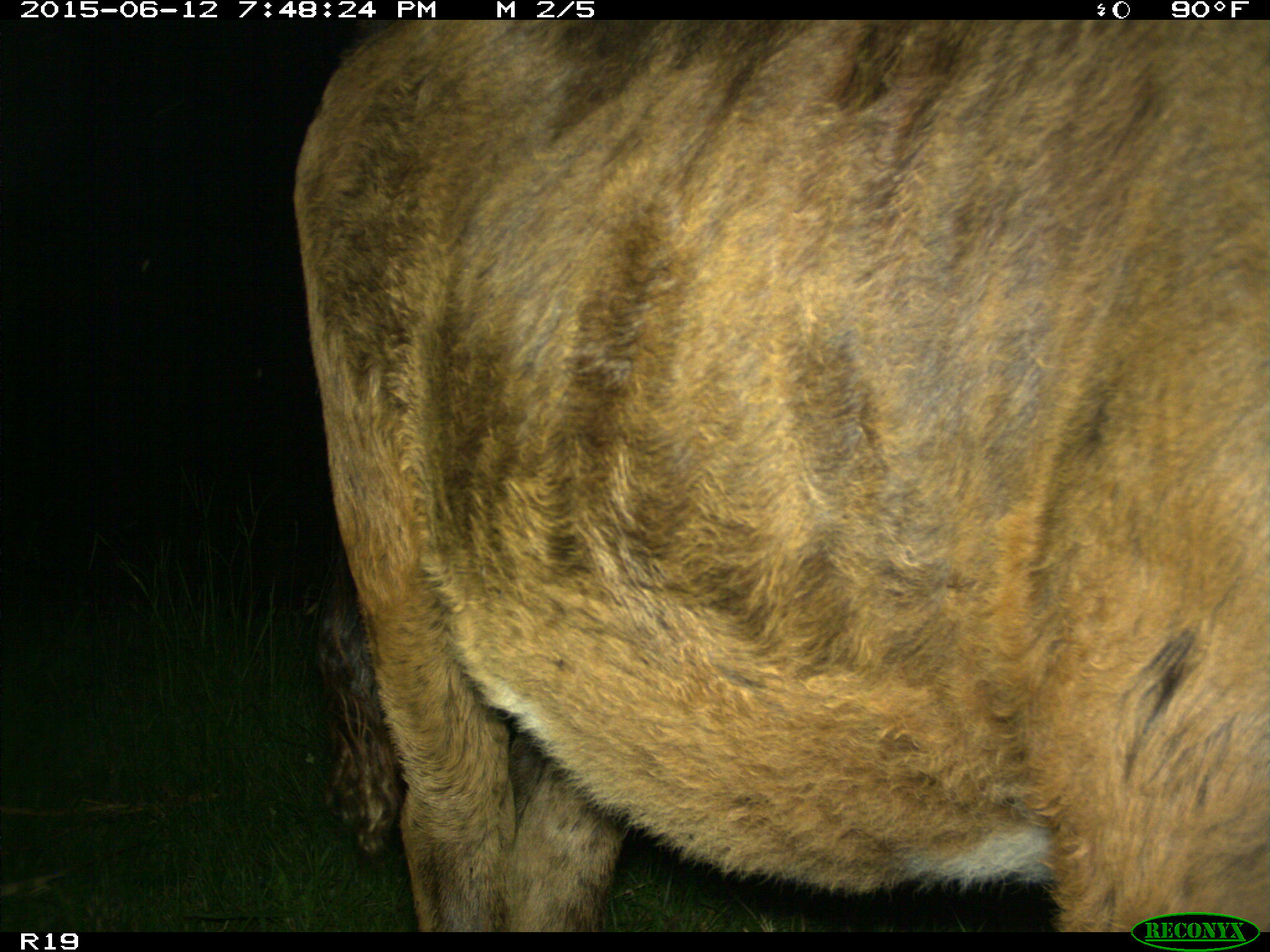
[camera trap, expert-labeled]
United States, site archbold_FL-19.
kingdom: Animalia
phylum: Chordata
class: Mammalia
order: Artiodactyla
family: Bovidae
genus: Bos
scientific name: Bos taurus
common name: domestic cow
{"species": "Bos taurus (domestic cow)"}